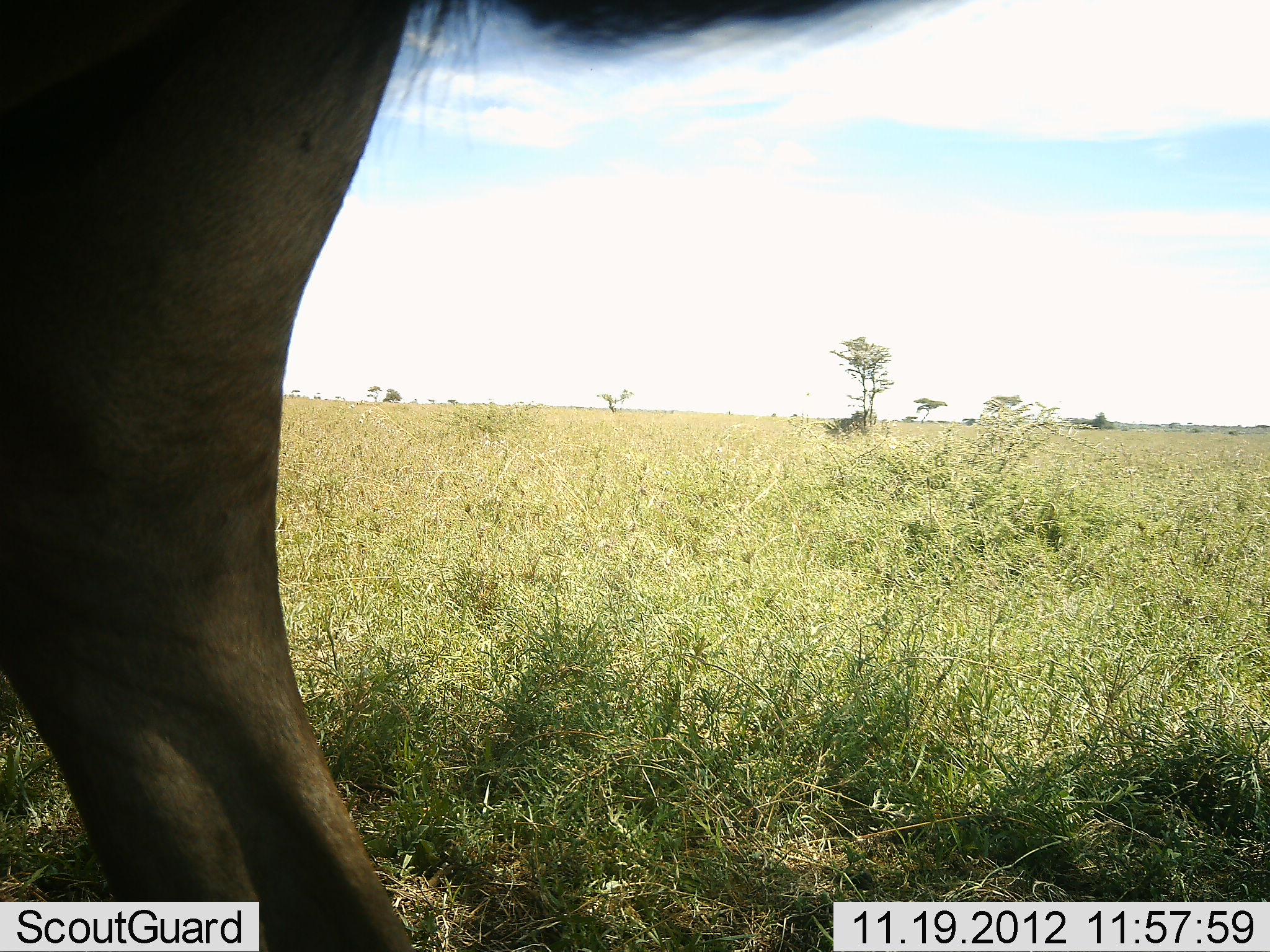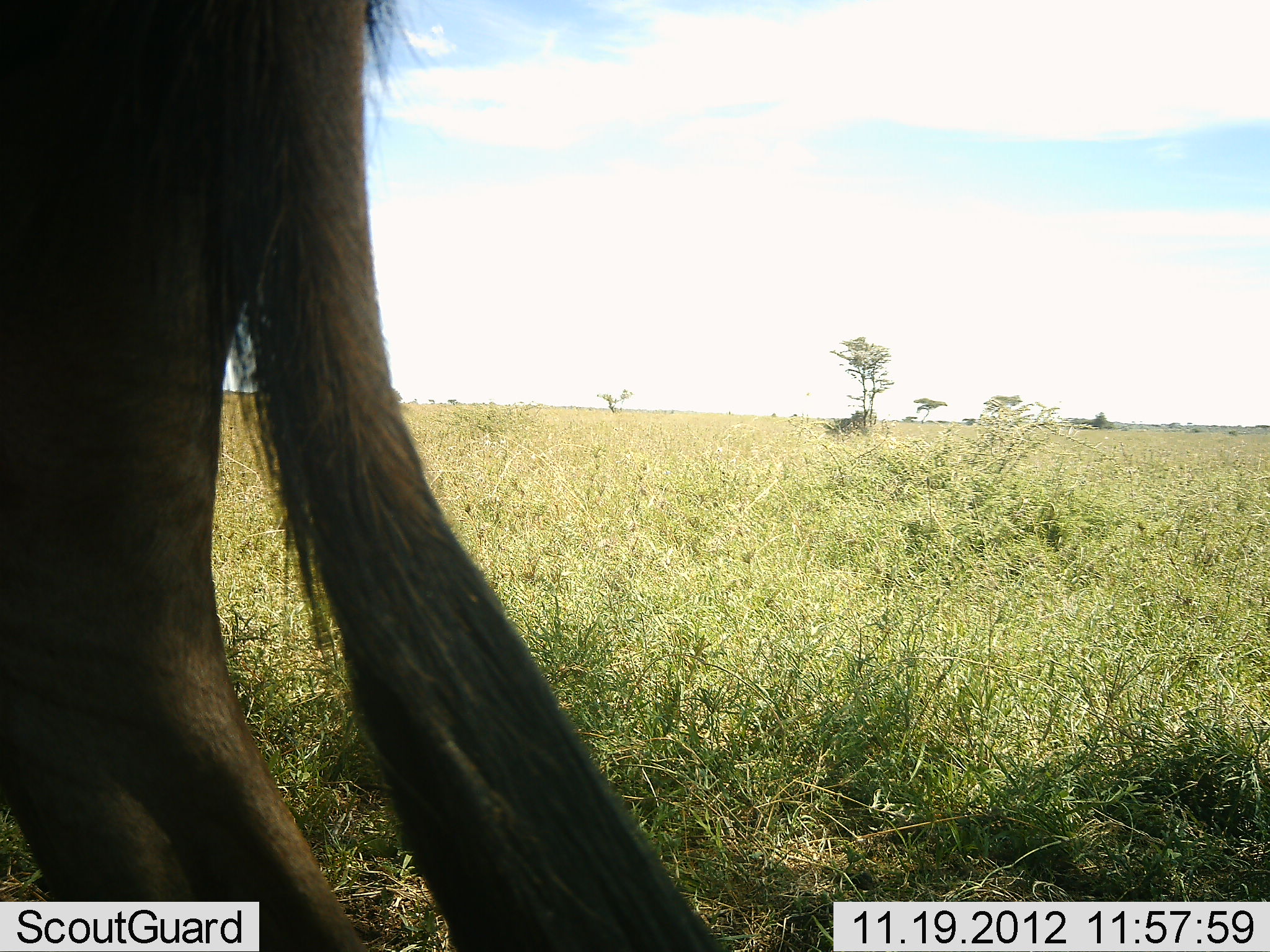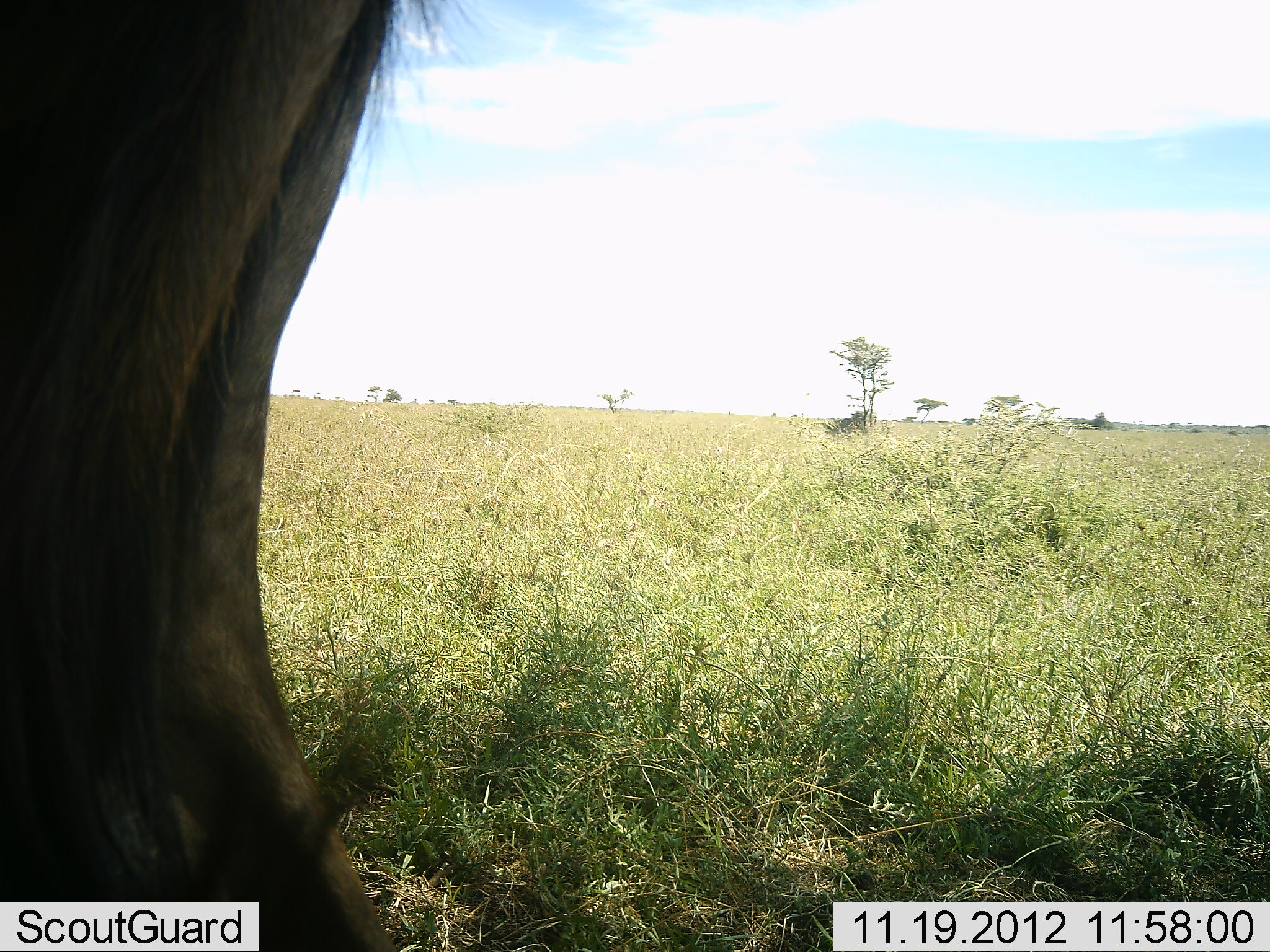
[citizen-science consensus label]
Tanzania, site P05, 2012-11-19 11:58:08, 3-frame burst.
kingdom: Animalia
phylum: Chordata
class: Mammalia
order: Artiodactyla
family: Bovidae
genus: Connochaetes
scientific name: Connochaetes taurinus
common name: blue wildebeest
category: wildebeest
Wildebeest (blue wildebeest) (Connochaetes taurinus), count 1. Behavior (volunteer vote fractions): standing 100%, resting 0%, moving 0%, interacting 0%. Young present (vote fraction): 0%. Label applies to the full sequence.